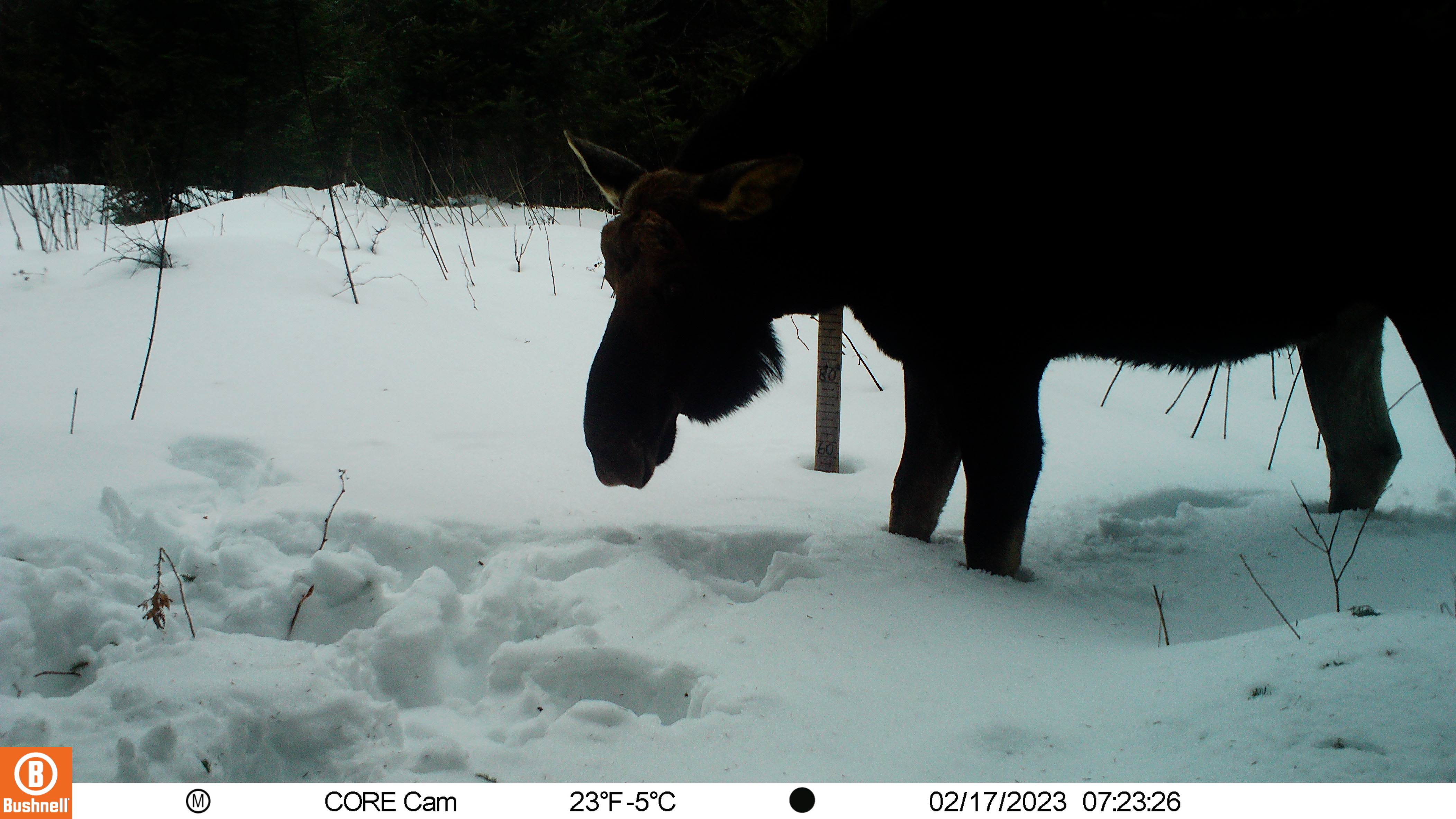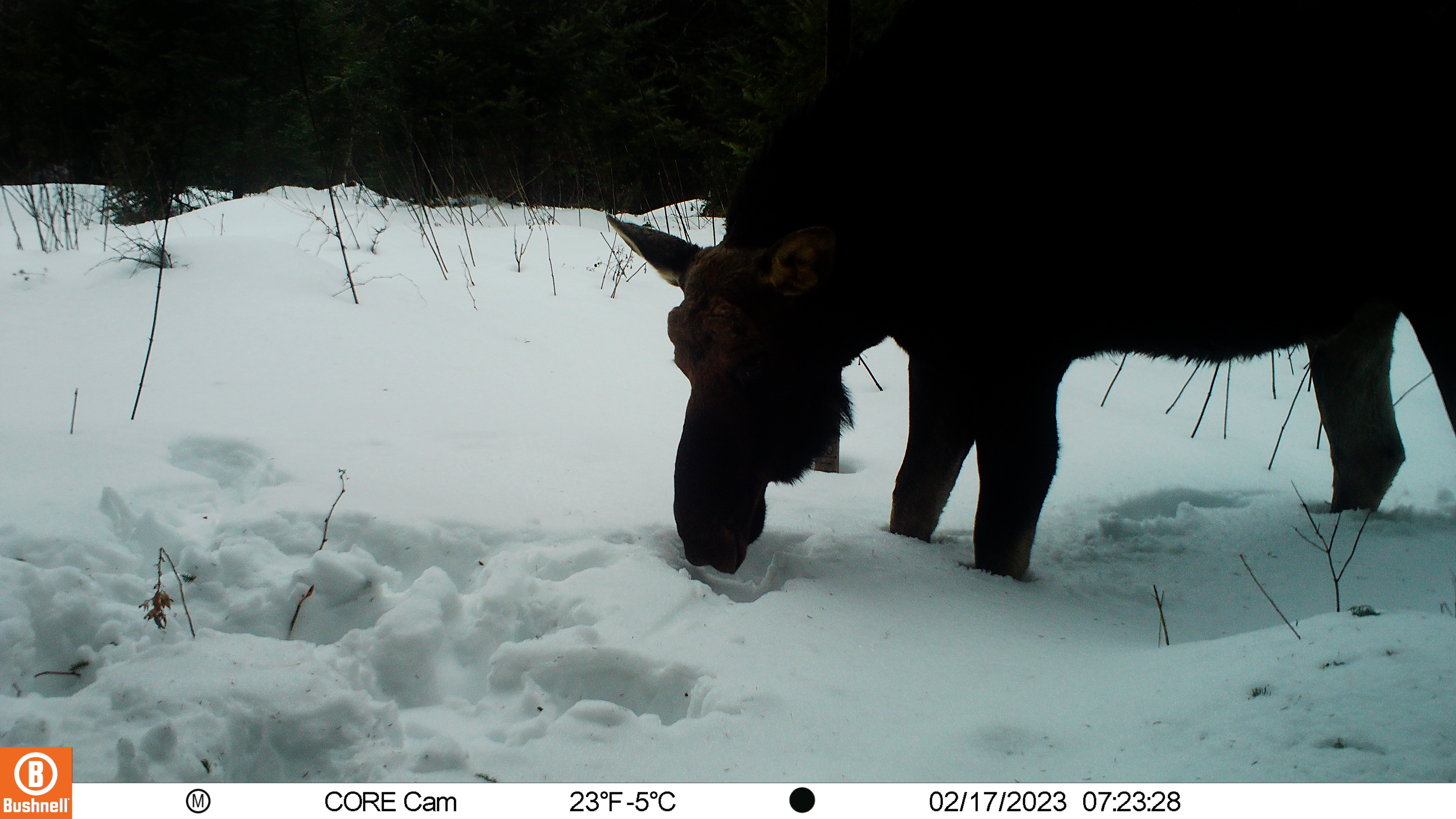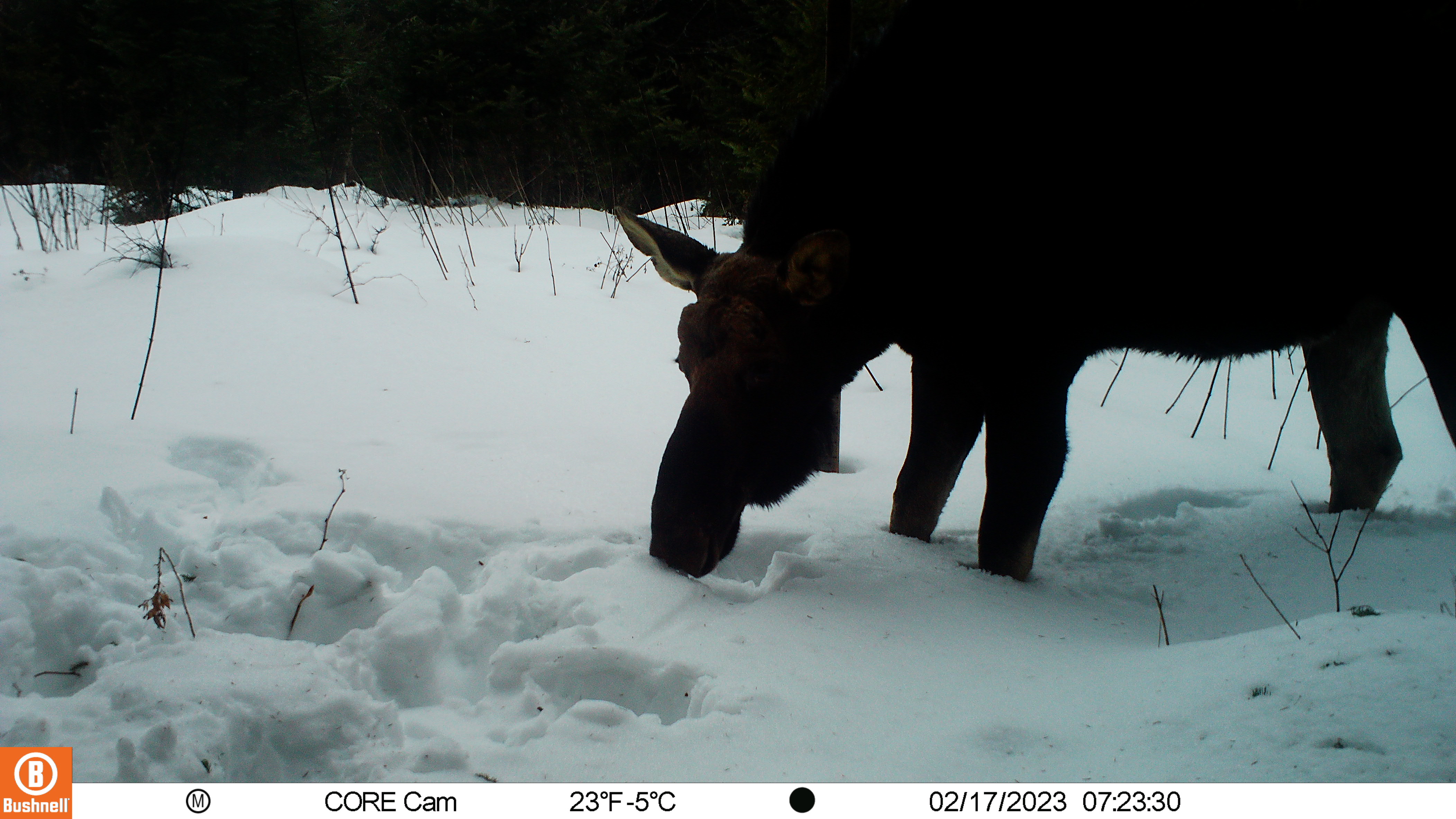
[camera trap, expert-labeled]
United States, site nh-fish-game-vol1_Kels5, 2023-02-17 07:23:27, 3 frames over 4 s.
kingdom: Animalia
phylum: Chordata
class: Mammalia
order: Artiodactyla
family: Cervidae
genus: Alces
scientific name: Alces alces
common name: moose